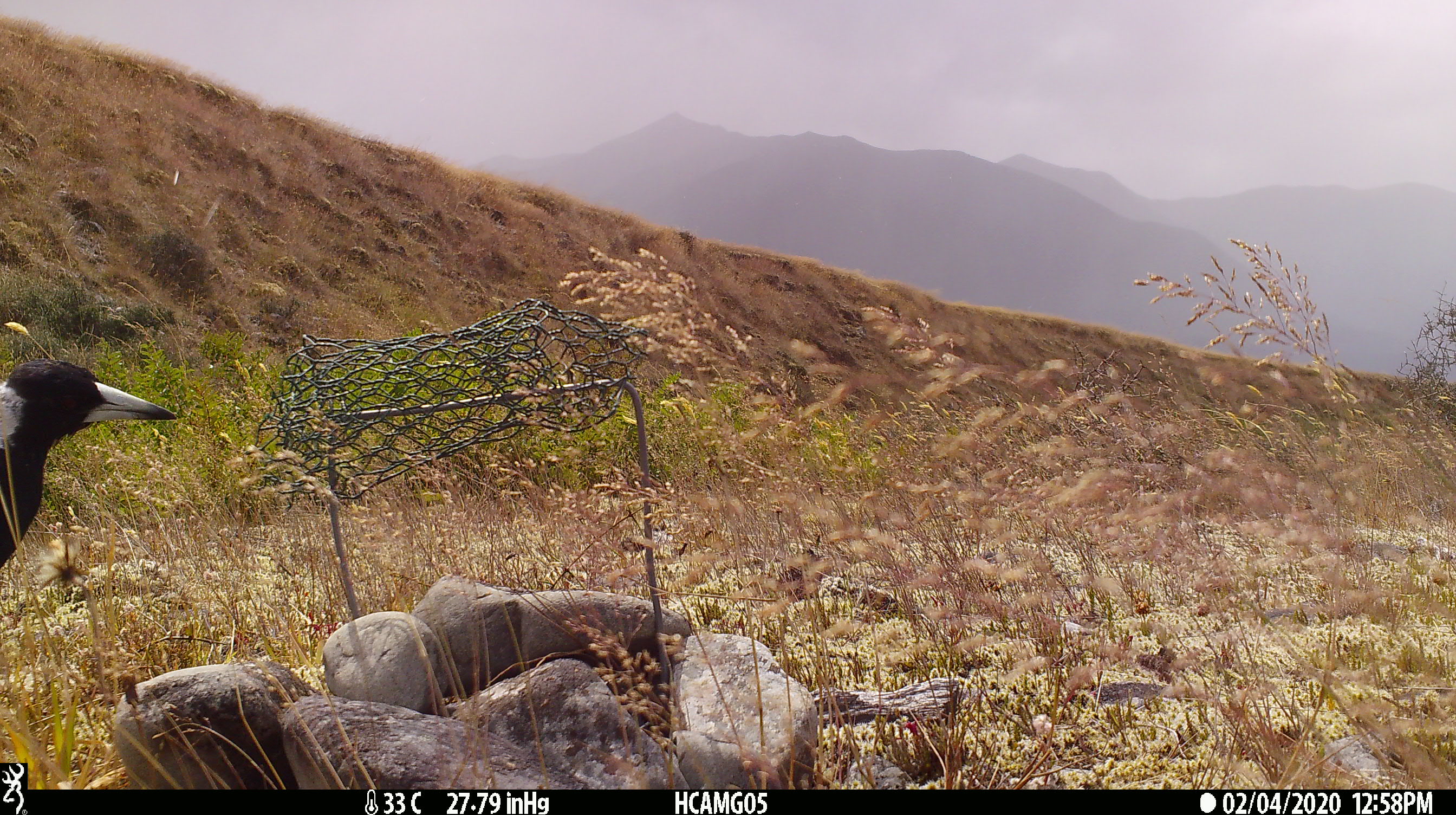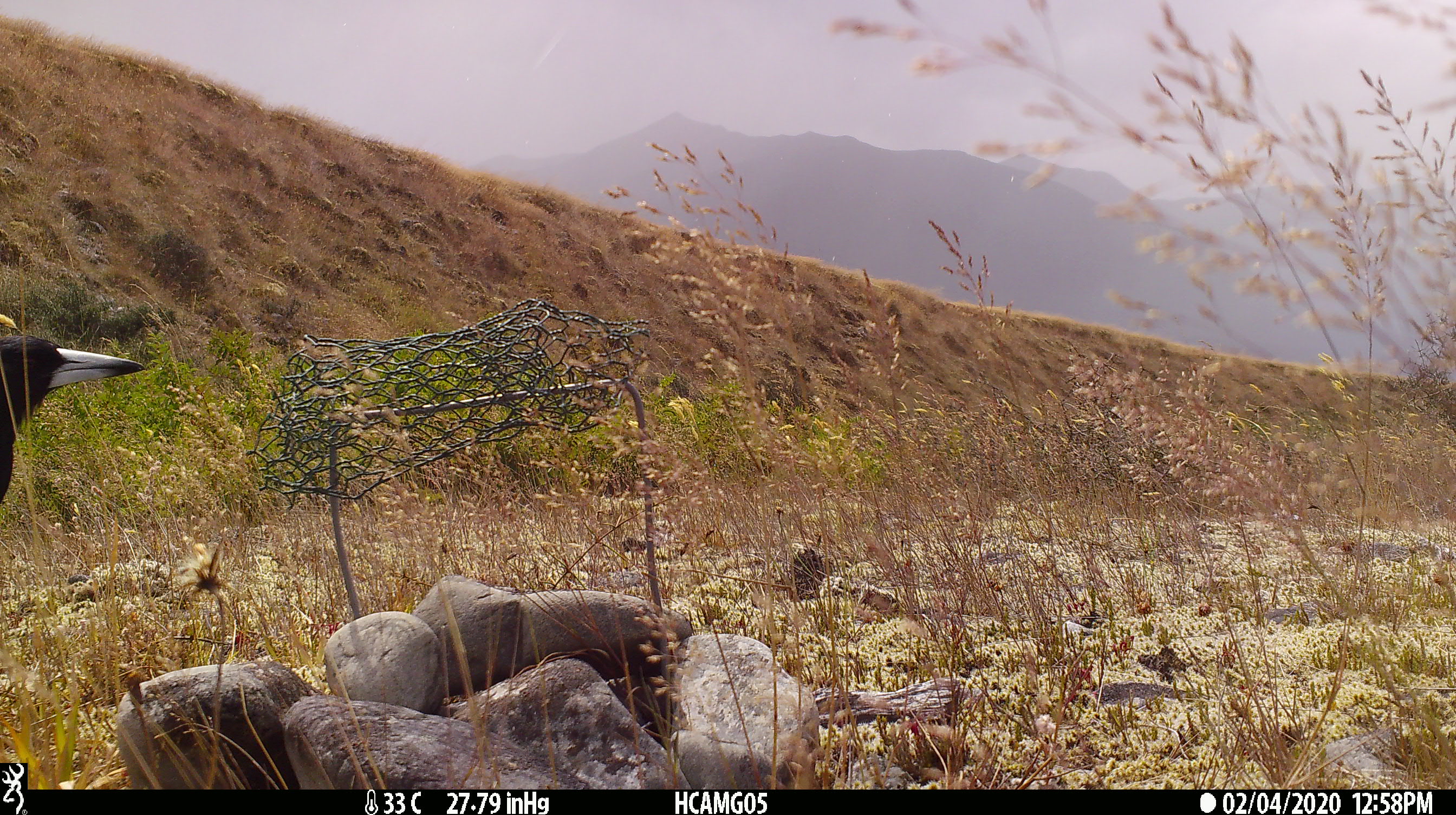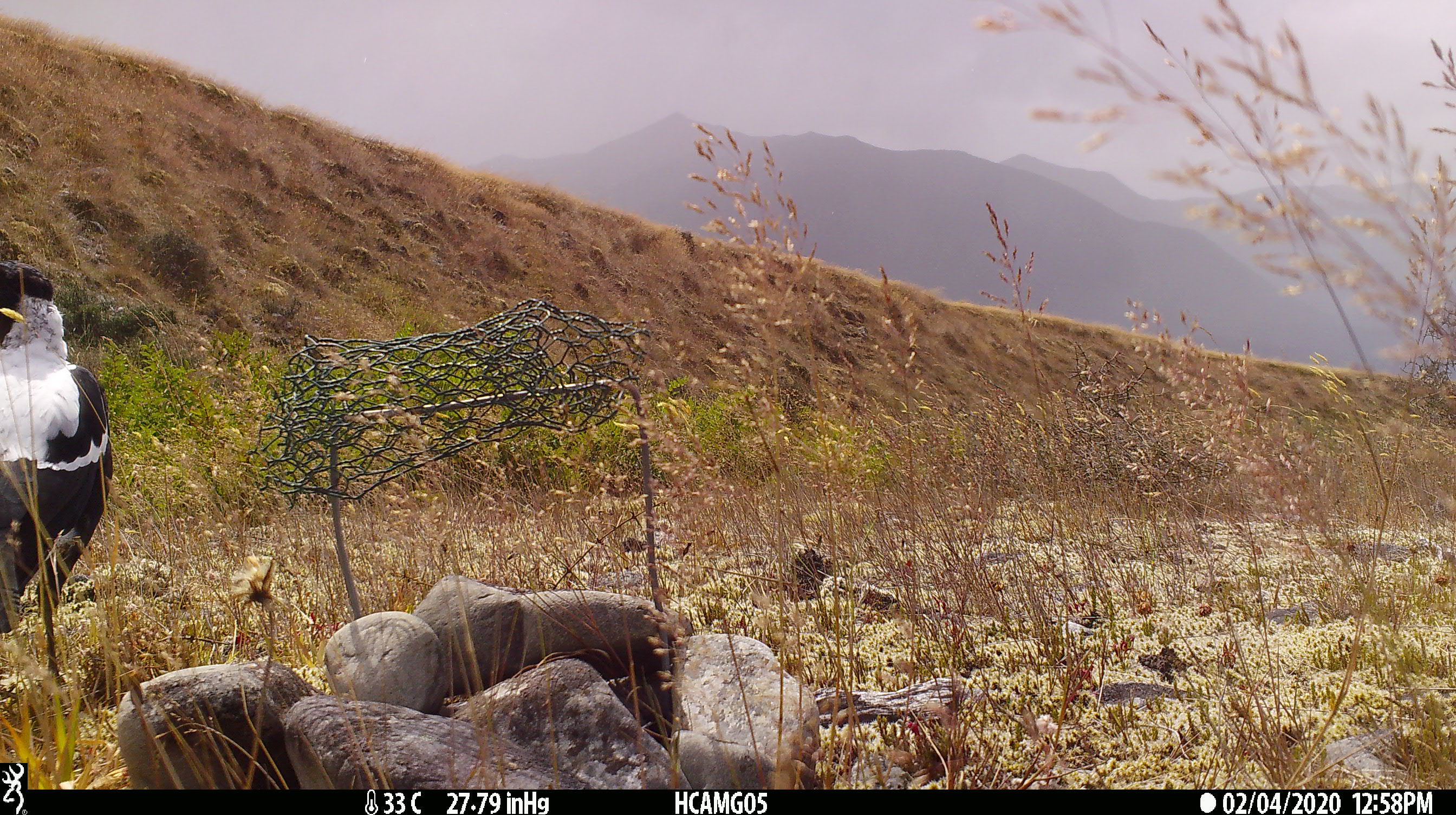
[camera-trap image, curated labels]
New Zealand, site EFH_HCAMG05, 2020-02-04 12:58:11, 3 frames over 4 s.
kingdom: Animalia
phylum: Chordata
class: Aves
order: Passeriformes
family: Artamidae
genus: Gymnorhina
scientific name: Gymnorhina tibicen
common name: australian magpie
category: magpie